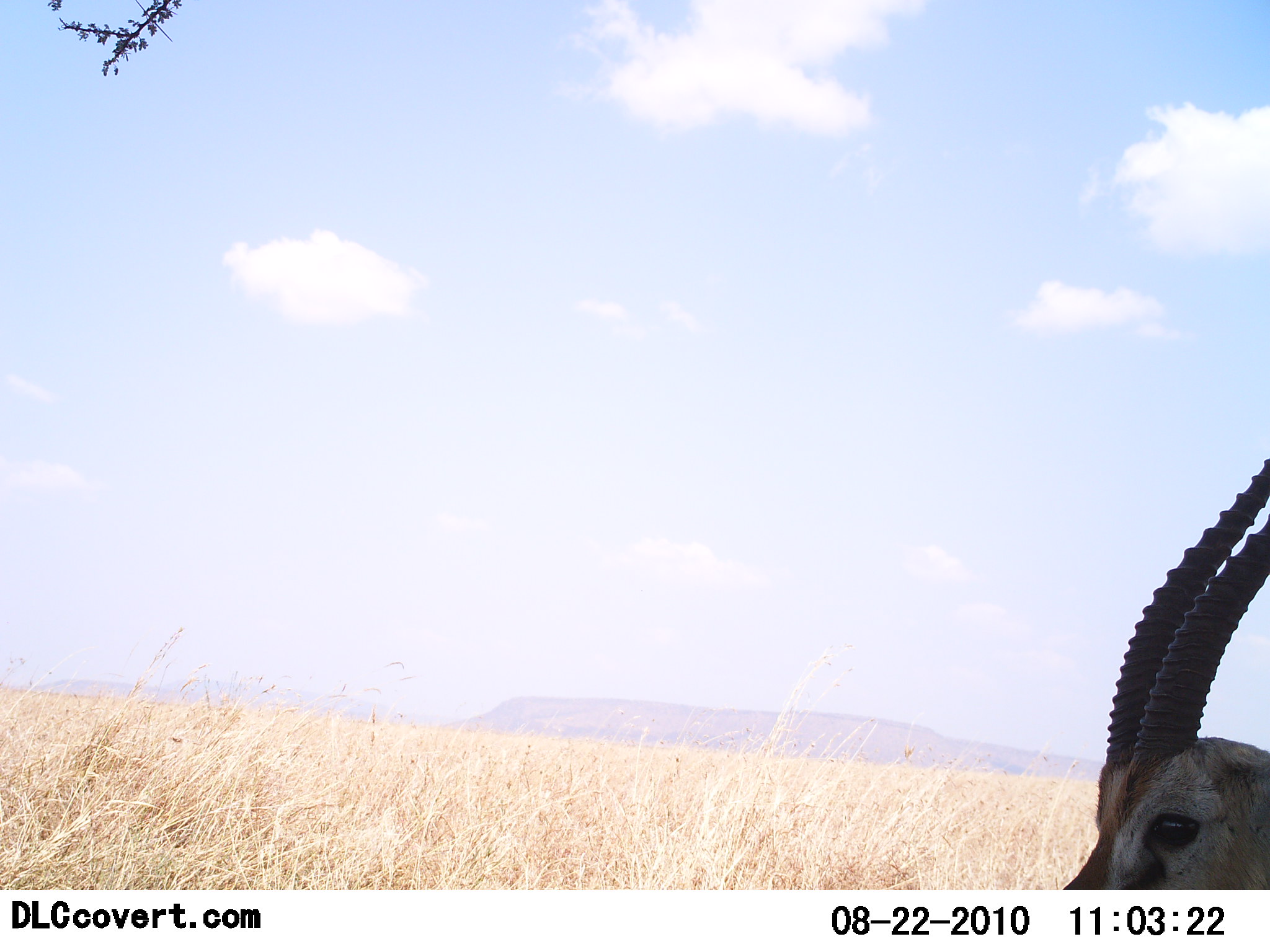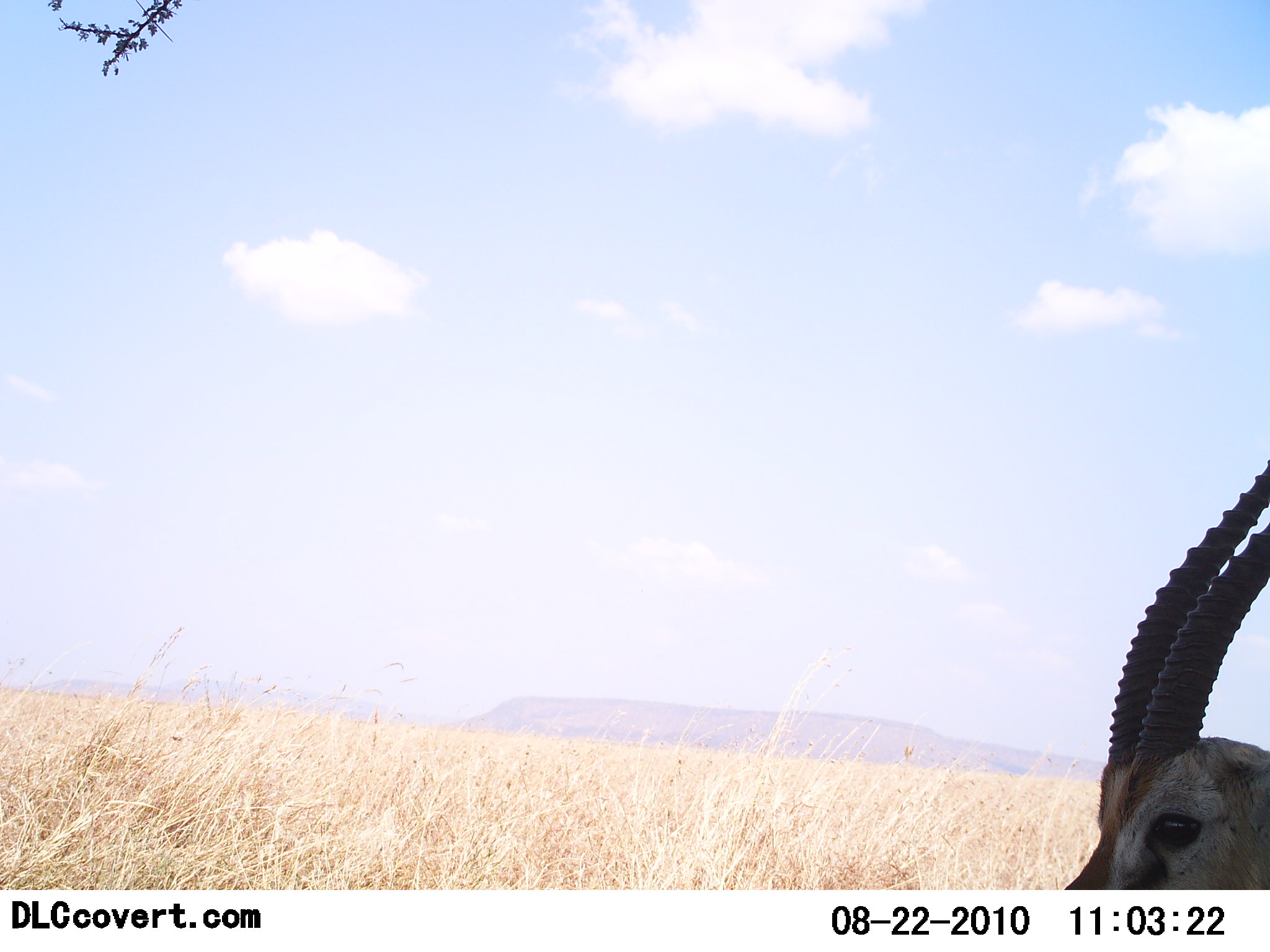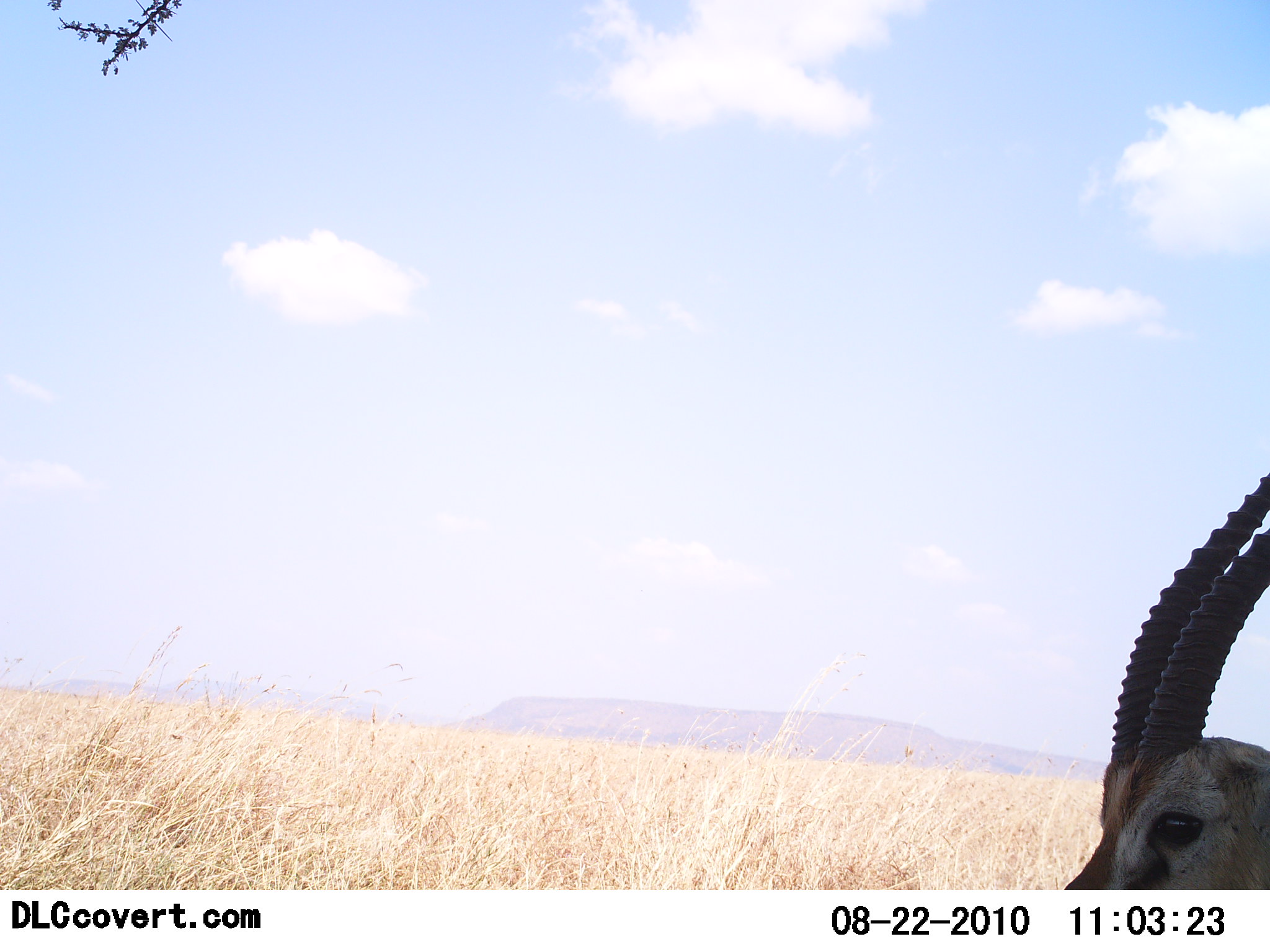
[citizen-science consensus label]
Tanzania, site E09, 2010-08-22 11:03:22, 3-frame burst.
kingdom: Animalia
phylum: Chordata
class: Mammalia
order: Artiodactyla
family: Bovidae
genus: Eudorcas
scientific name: Eudorcas thomsonii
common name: thomson's gazelle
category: gazellethomsons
Gazellethomsons (thomson's gazelle) (Eudorcas thomsonii), count 1. Behavior (volunteer vote fractions): standing 85%, resting 15%, moving 0%, interacting 0%. Young present (vote fraction): 0%. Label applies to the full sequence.